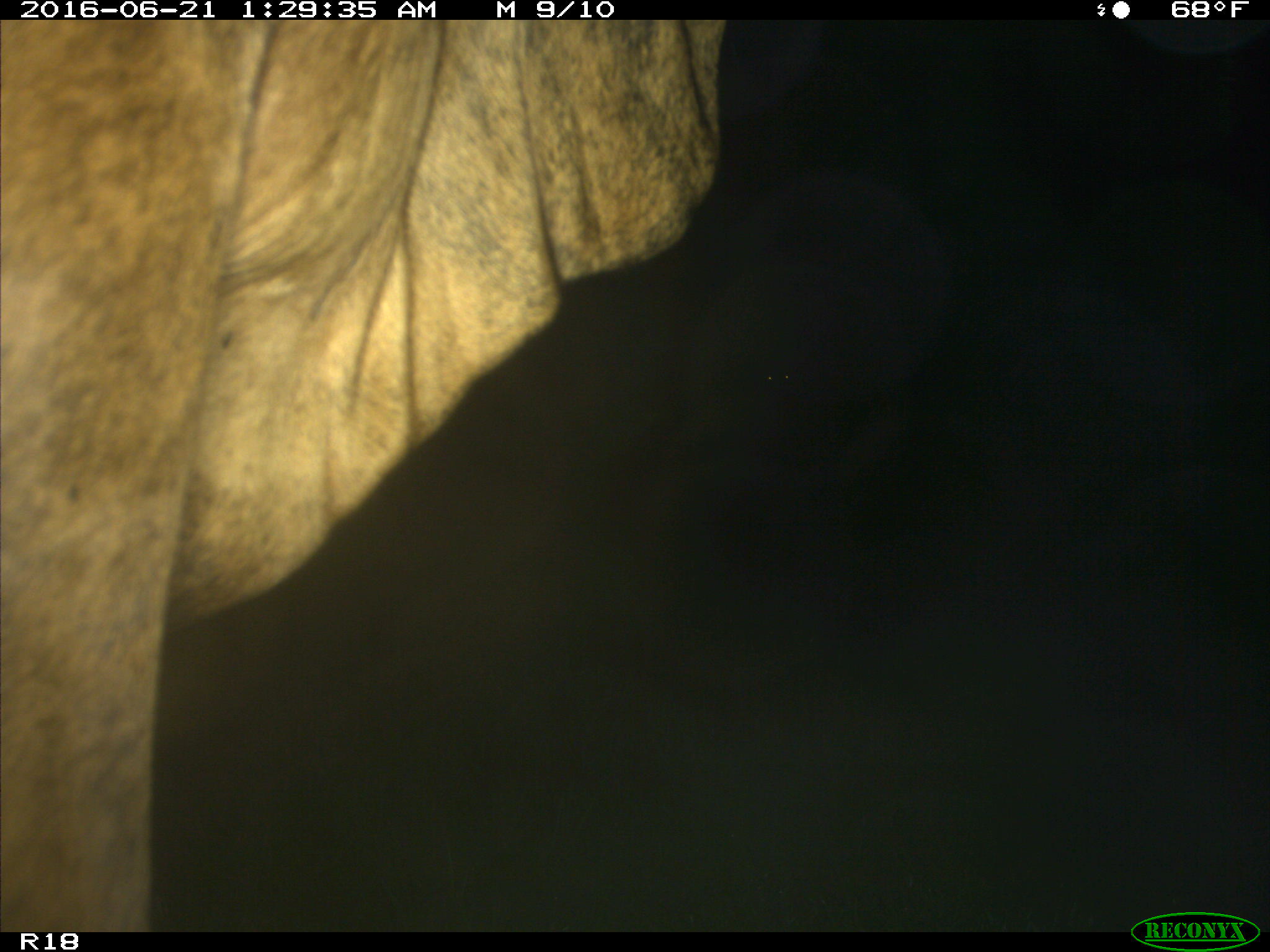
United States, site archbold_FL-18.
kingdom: Animalia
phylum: Chordata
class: Mammalia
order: Artiodactyla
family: Bovidae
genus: Bos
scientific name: Bos taurus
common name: domestic cow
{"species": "Bos taurus (domestic cow)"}